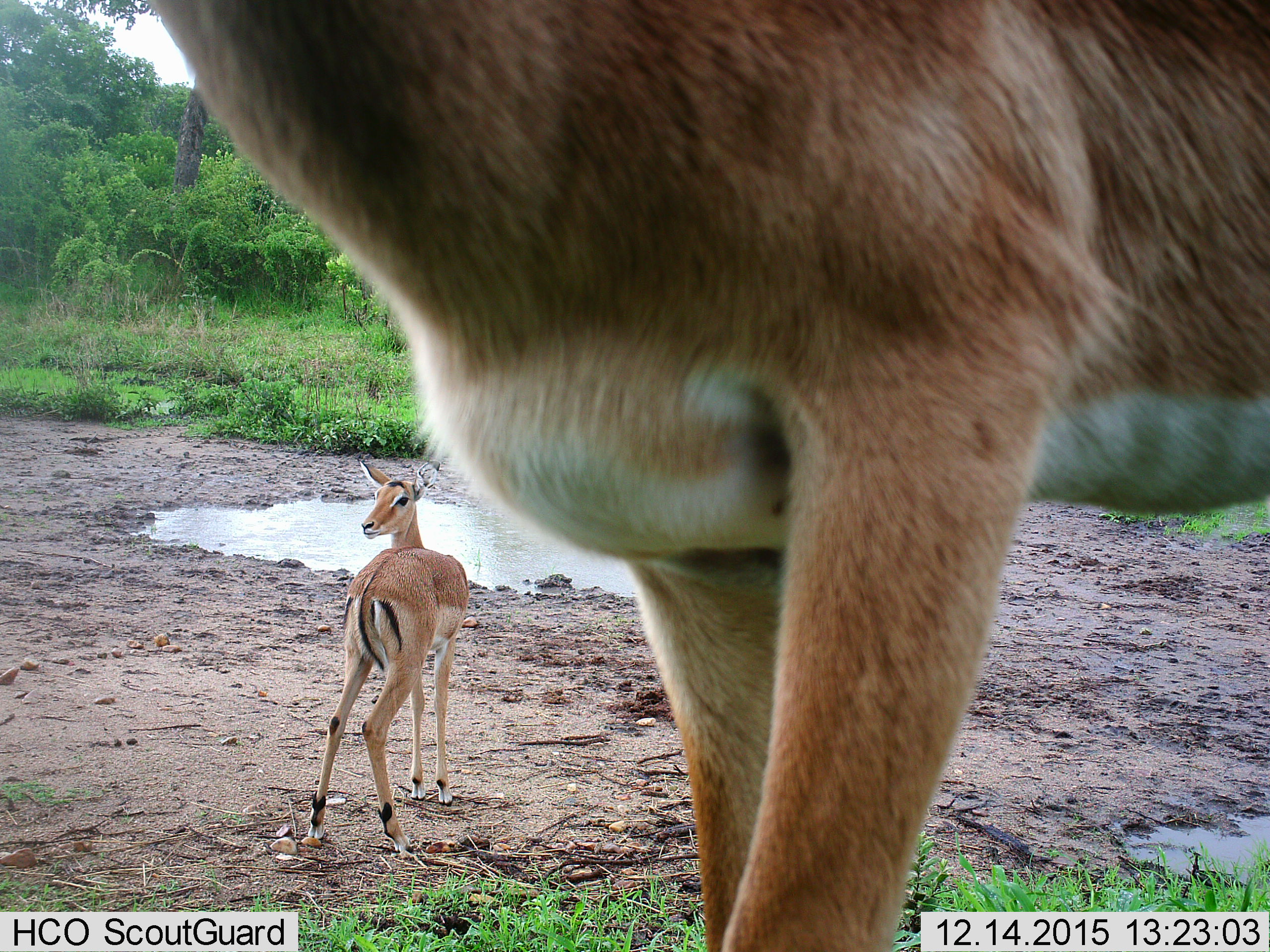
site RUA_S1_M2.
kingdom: Animalia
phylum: Chordata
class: Mammalia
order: Artiodactyla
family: Bovidae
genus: Aepyceros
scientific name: Aepyceros melampus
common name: impala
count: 2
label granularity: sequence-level